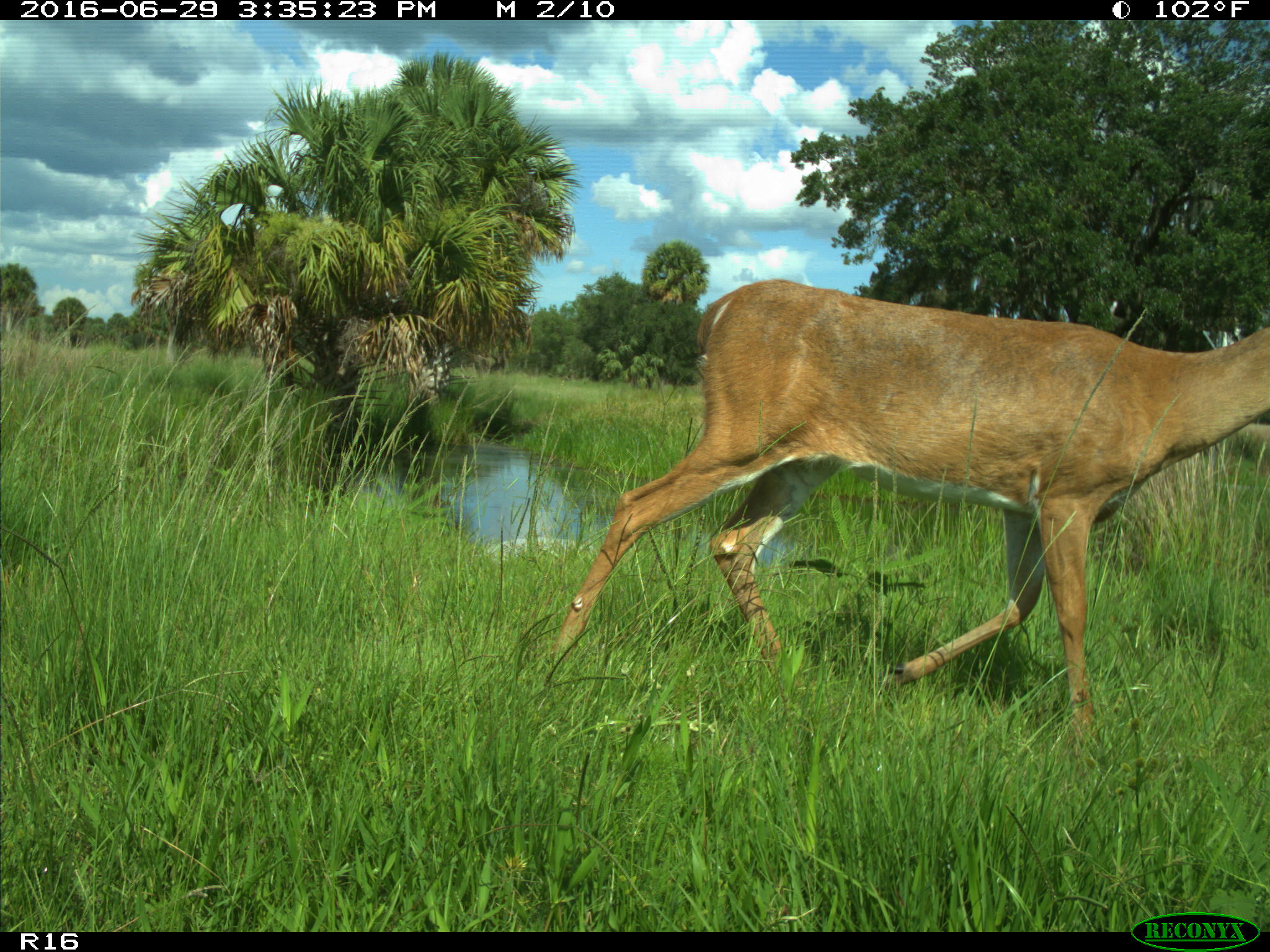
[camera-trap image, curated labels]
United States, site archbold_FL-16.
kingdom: Animalia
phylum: Chordata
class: Mammalia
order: Artiodactyla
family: Cervidae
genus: Odocoileus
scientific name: Odocoileus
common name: deer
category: unidentified deer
Unidentified deer (deer) (Odocoileus).